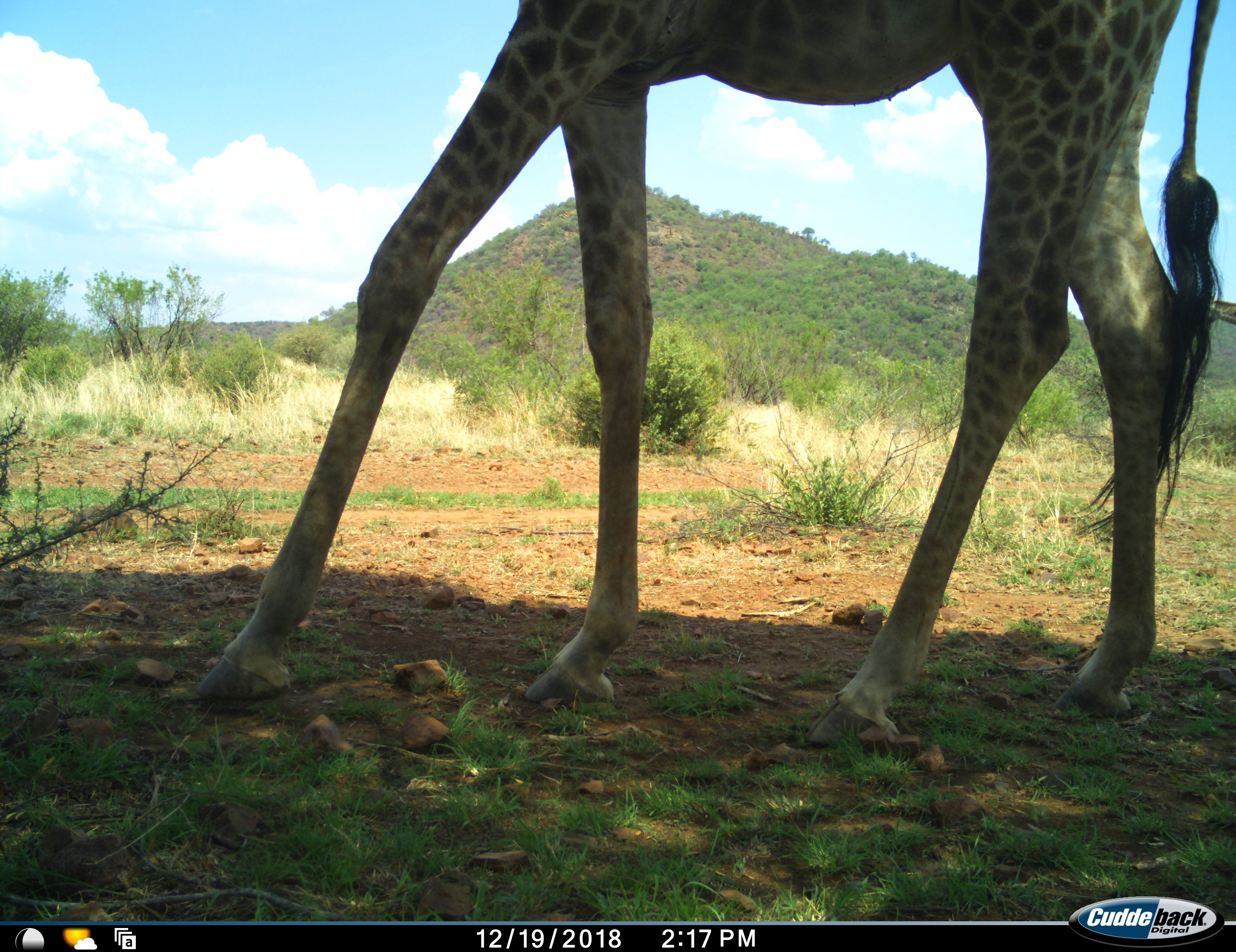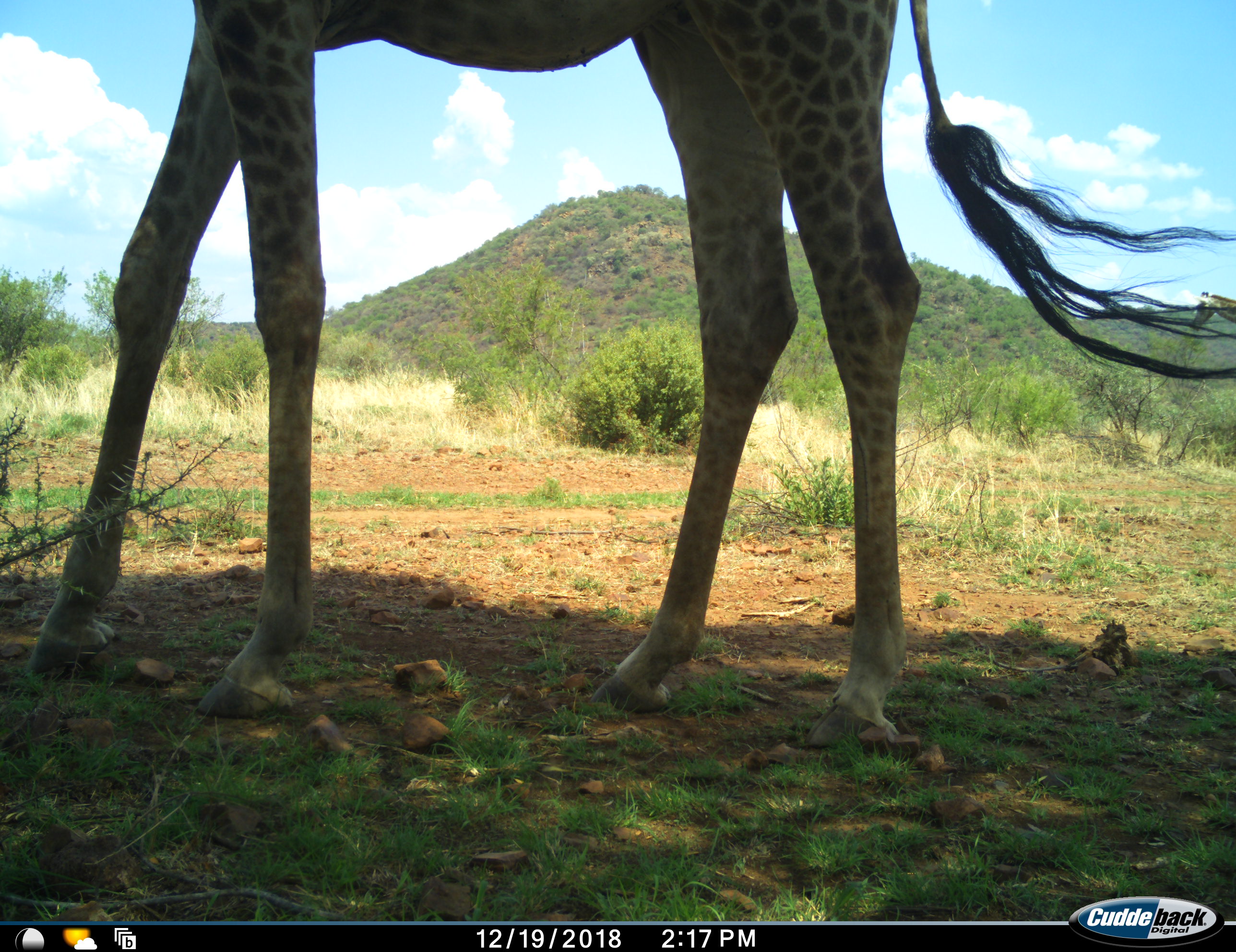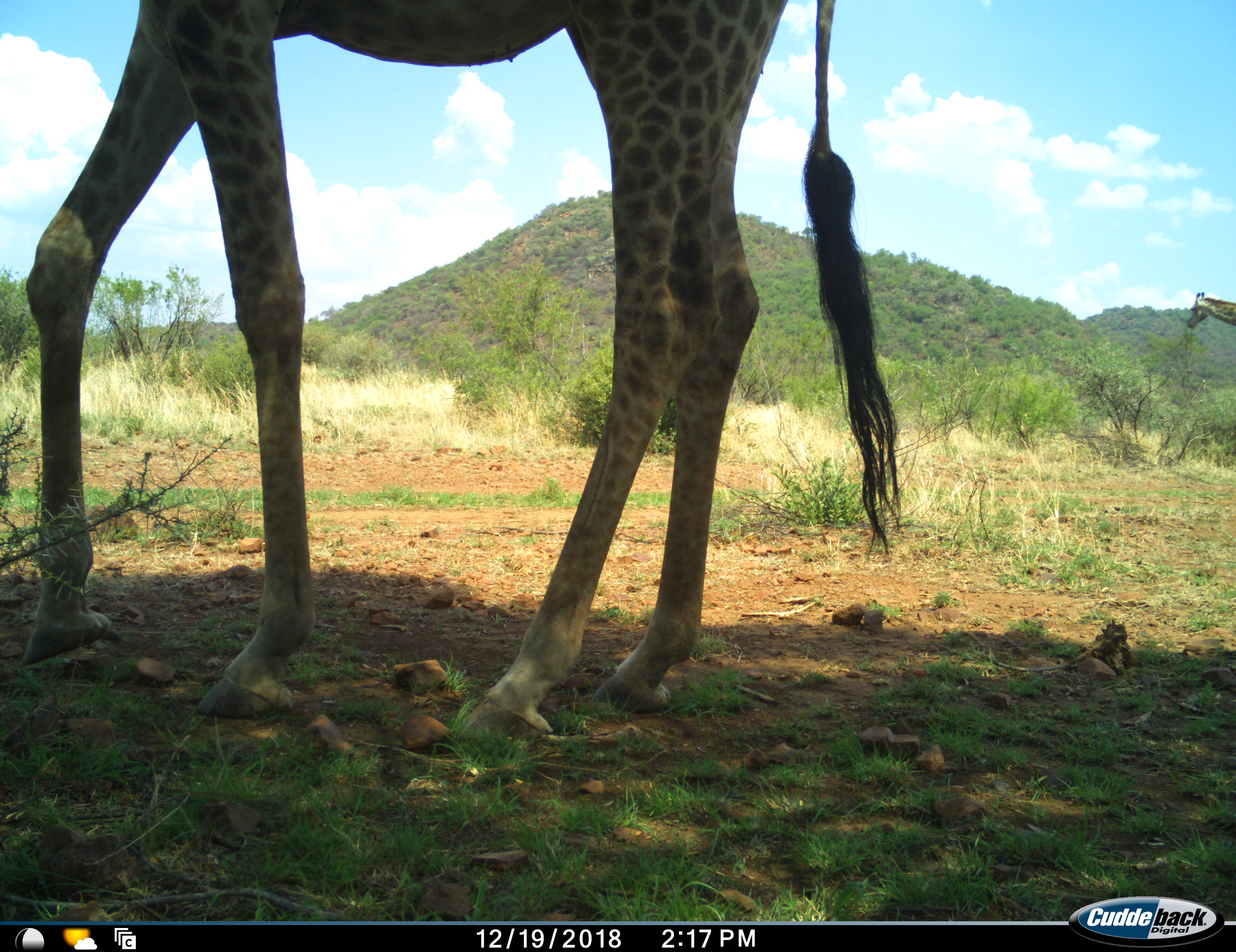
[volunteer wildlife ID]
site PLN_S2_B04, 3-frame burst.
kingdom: Animalia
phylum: Chordata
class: Mammalia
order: Artiodactyla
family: Giraffidae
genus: Giraffa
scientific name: Giraffa camelopardalis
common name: giraffe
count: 1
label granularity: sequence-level